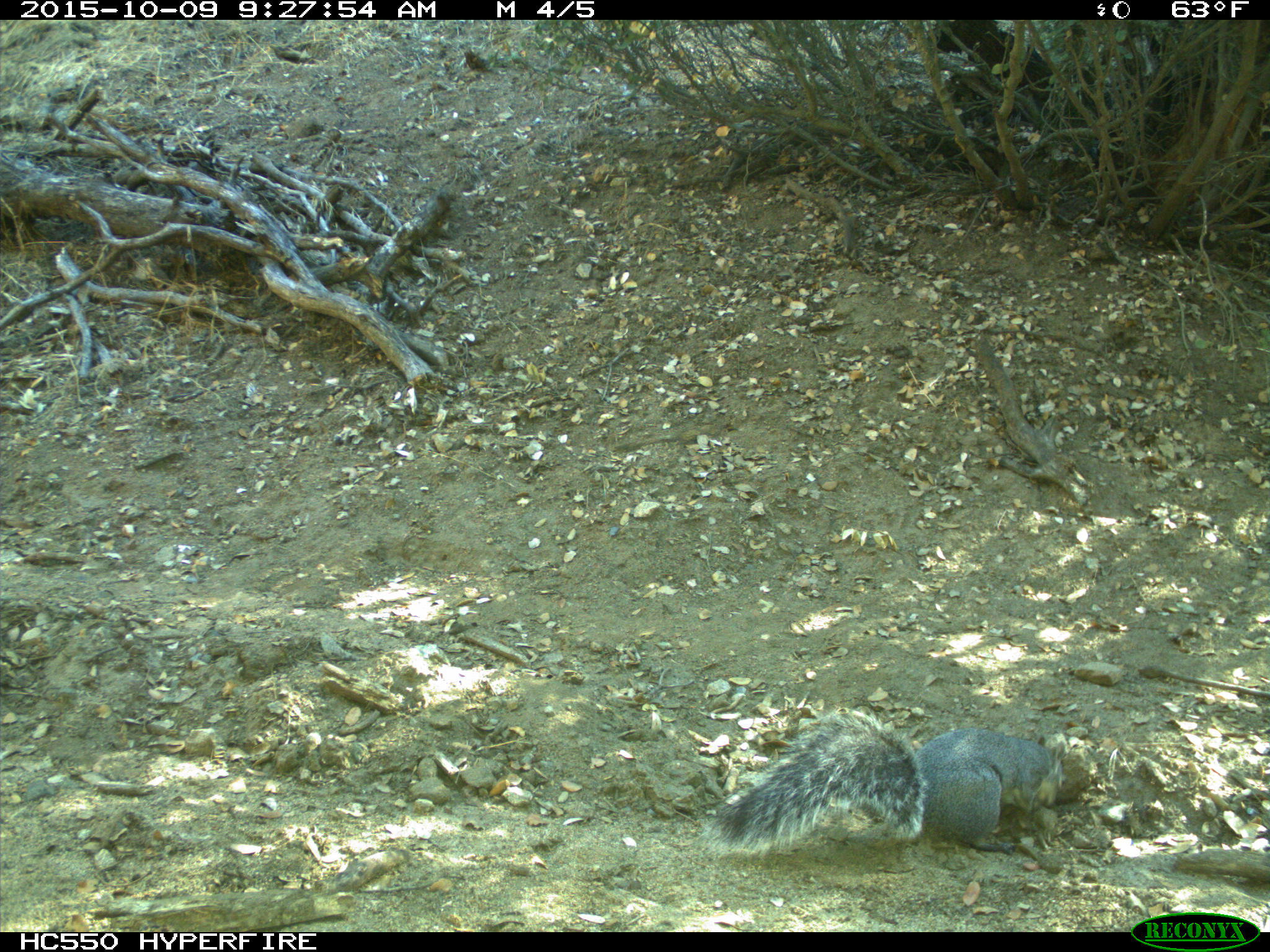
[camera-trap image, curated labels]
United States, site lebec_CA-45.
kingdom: Animalia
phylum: Chordata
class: Mammalia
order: Rodentia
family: Sciuridae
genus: Sciurus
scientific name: Sciurus carolinensis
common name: eastern gray squirrel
Sciurus carolinensis (eastern gray squirrel).